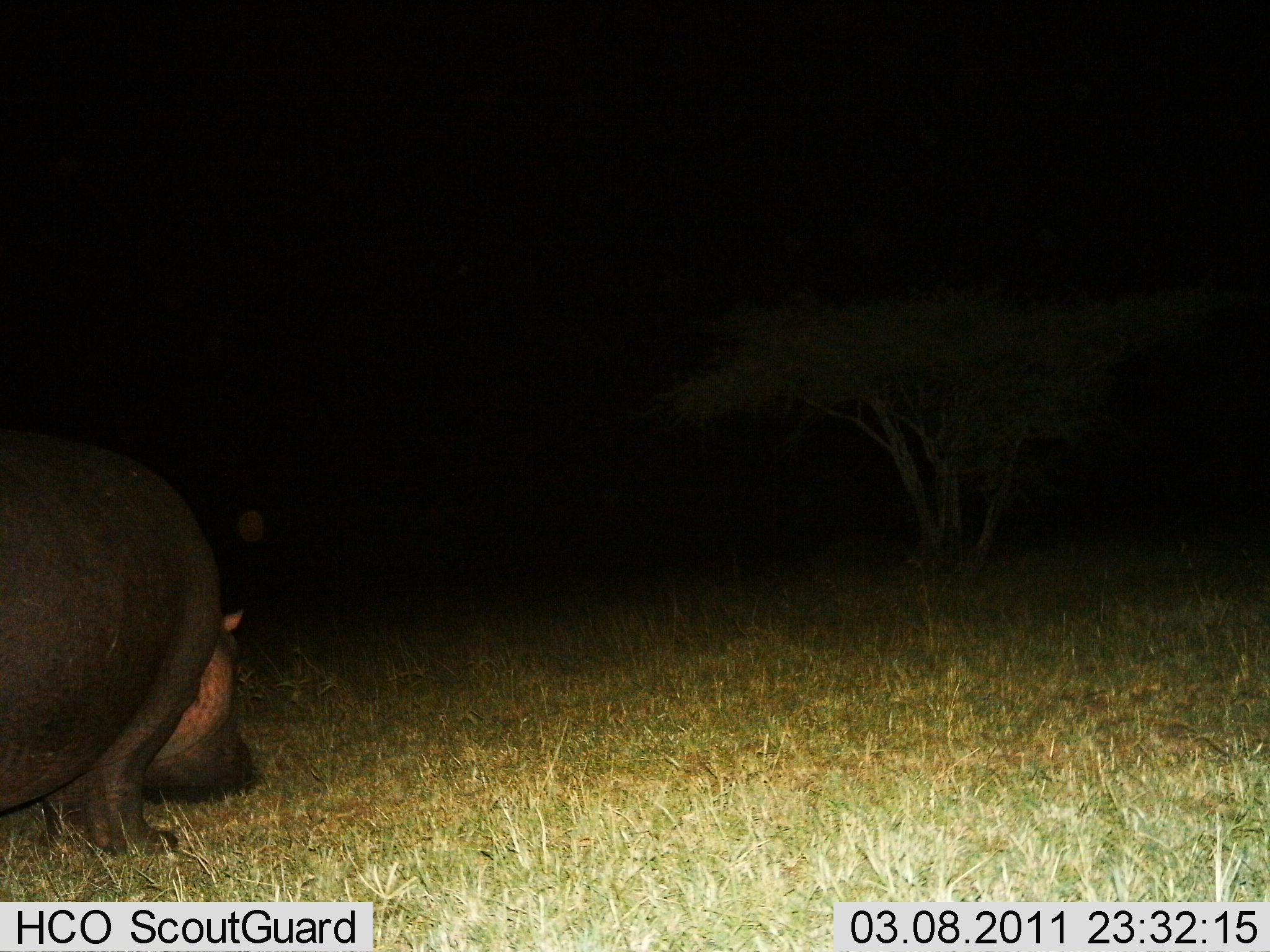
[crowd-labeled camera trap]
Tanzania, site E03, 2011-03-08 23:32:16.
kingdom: Animalia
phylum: Chordata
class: Mammalia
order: Artiodactyla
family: Hippopotamidae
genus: Hippopotamus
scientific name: Hippopotamus amphibius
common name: hippopotamus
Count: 1.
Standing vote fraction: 50%.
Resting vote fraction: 0%.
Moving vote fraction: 25%.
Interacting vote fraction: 0%.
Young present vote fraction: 0%.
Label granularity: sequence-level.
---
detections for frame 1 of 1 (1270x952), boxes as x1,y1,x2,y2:
animal: 1,433,258,858